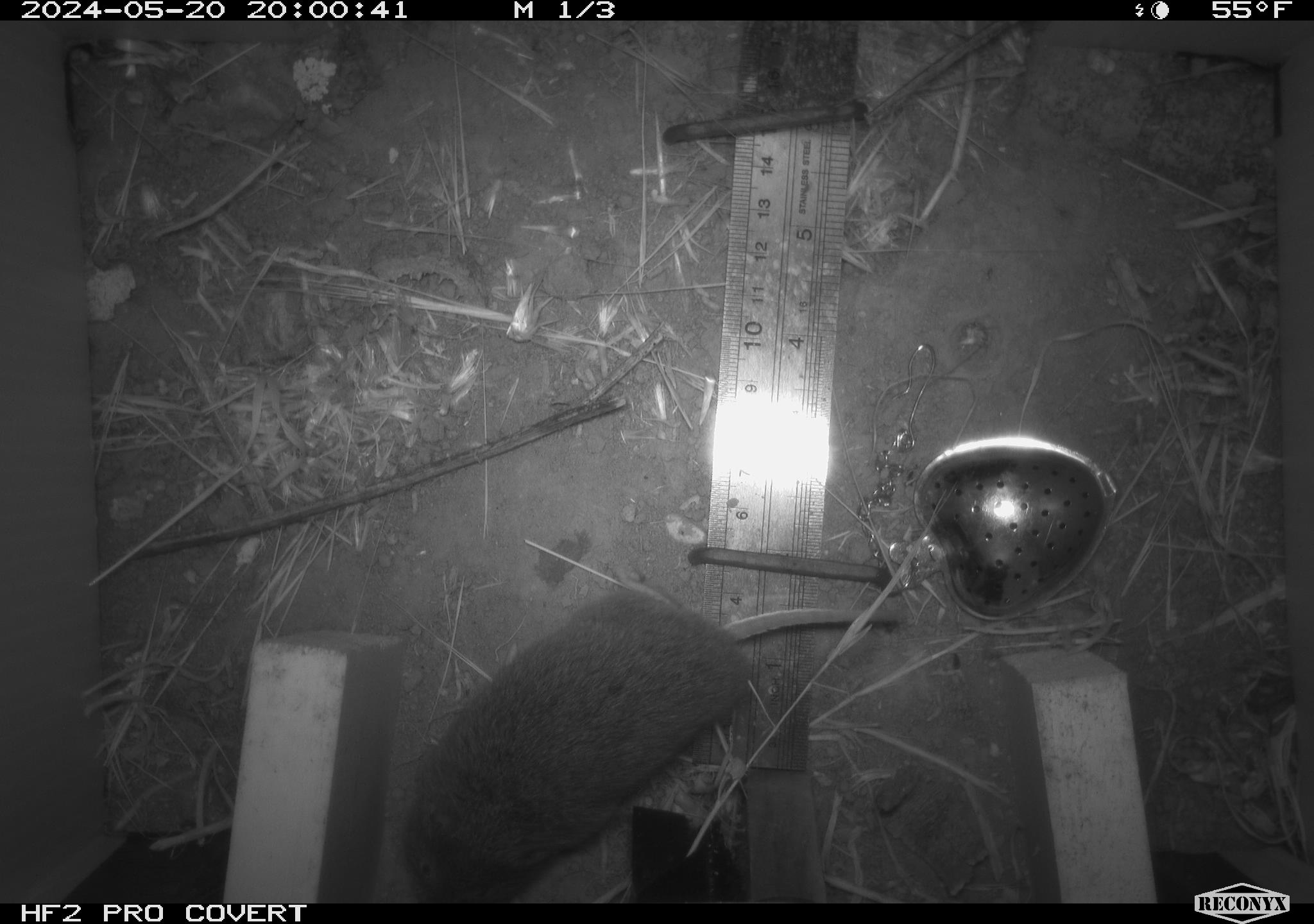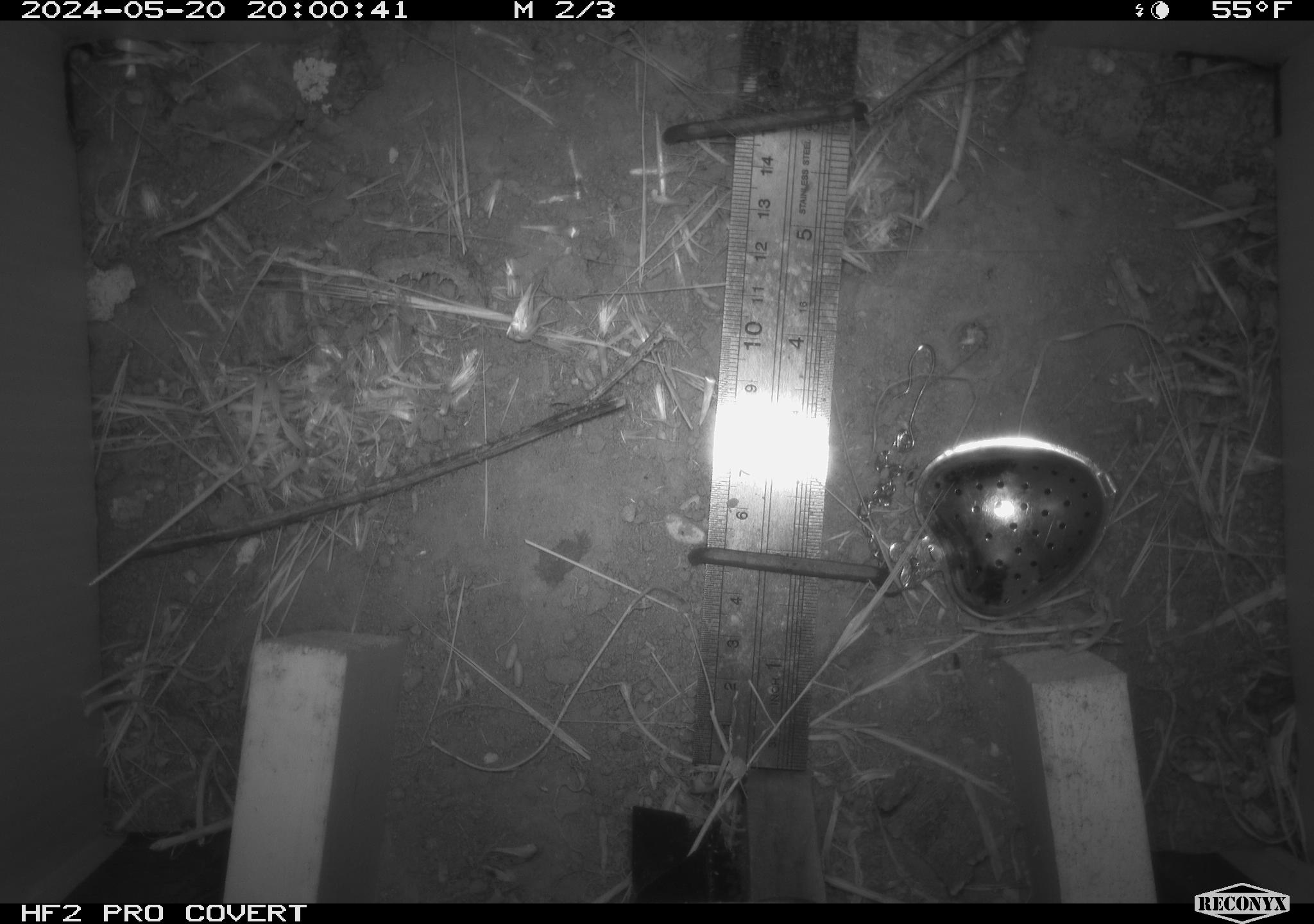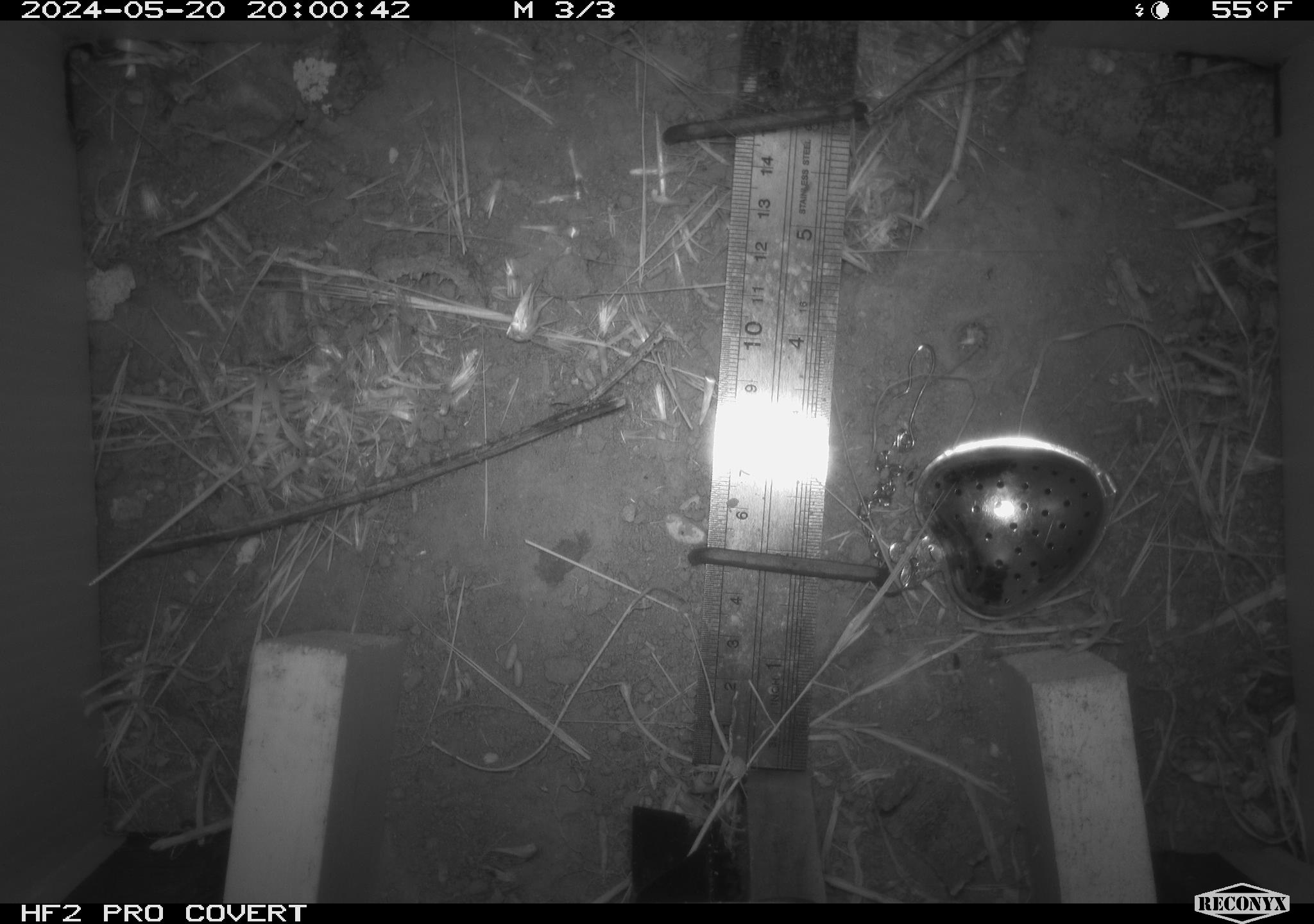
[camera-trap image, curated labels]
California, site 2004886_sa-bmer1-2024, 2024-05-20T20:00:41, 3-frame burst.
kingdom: Animalia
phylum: Chordata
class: Mammalia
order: Rodentia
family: Cricetidae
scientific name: Arvicolinae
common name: voles, lemmings, and muskrats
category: arvicolinae subfamily